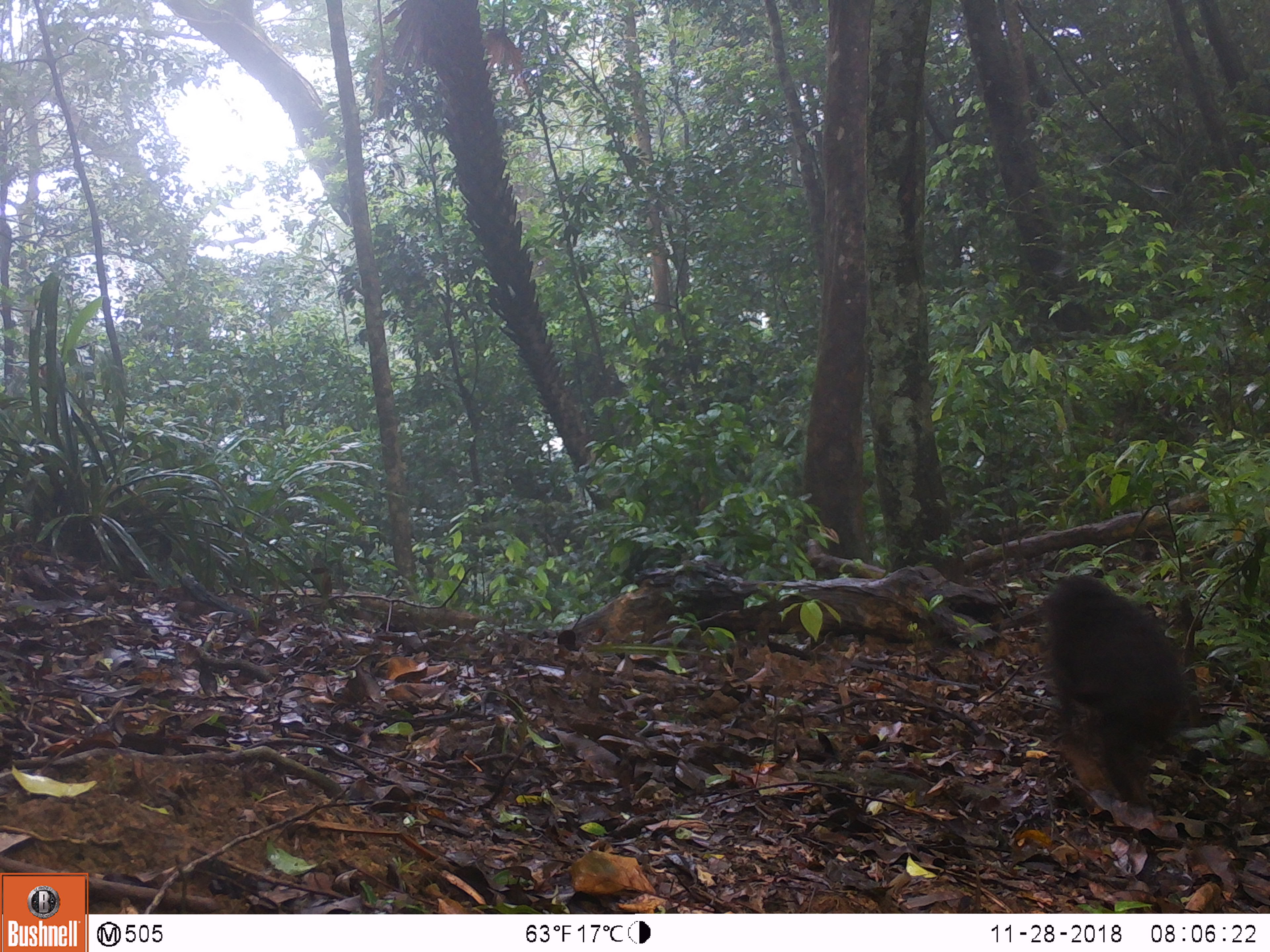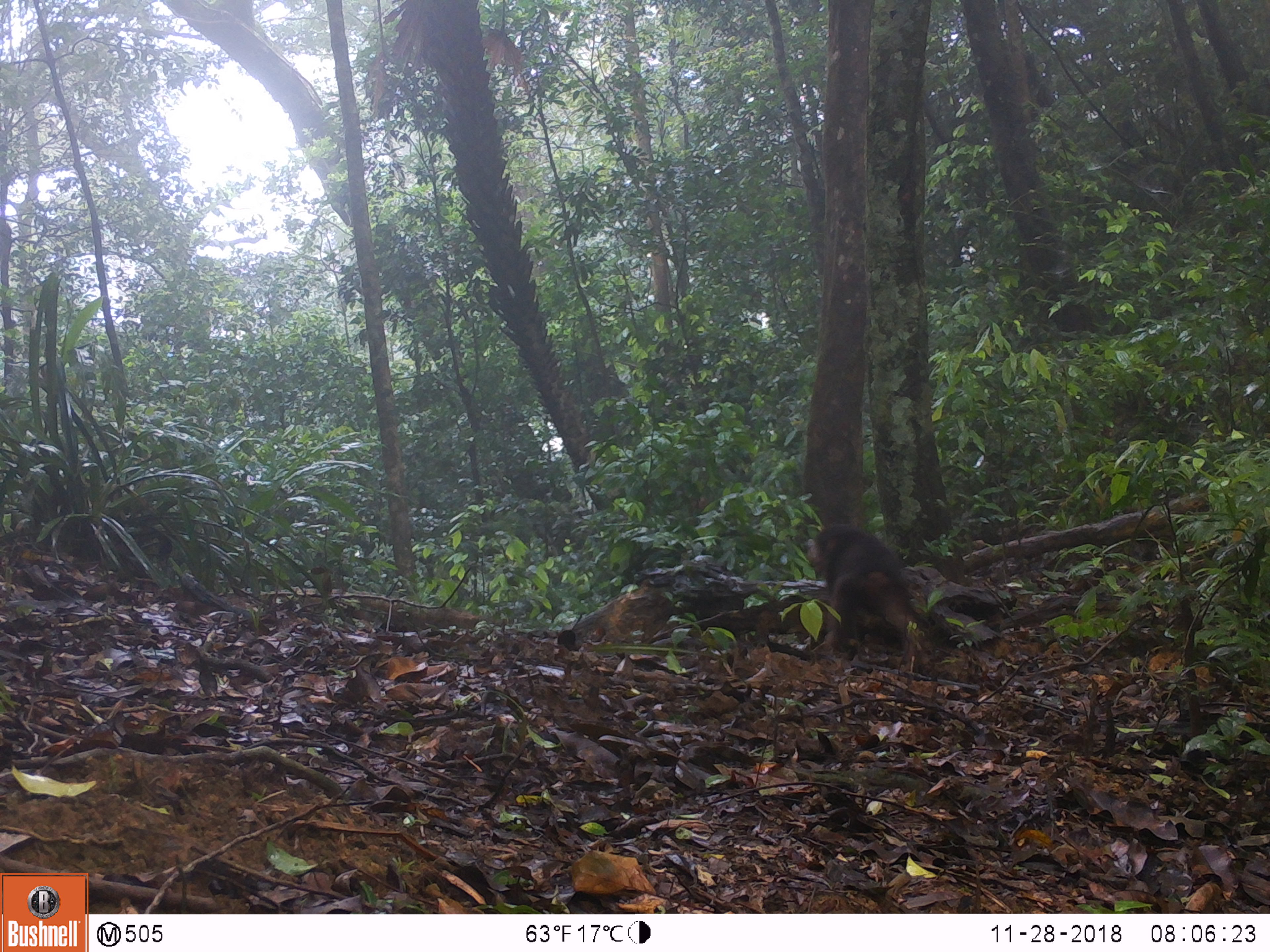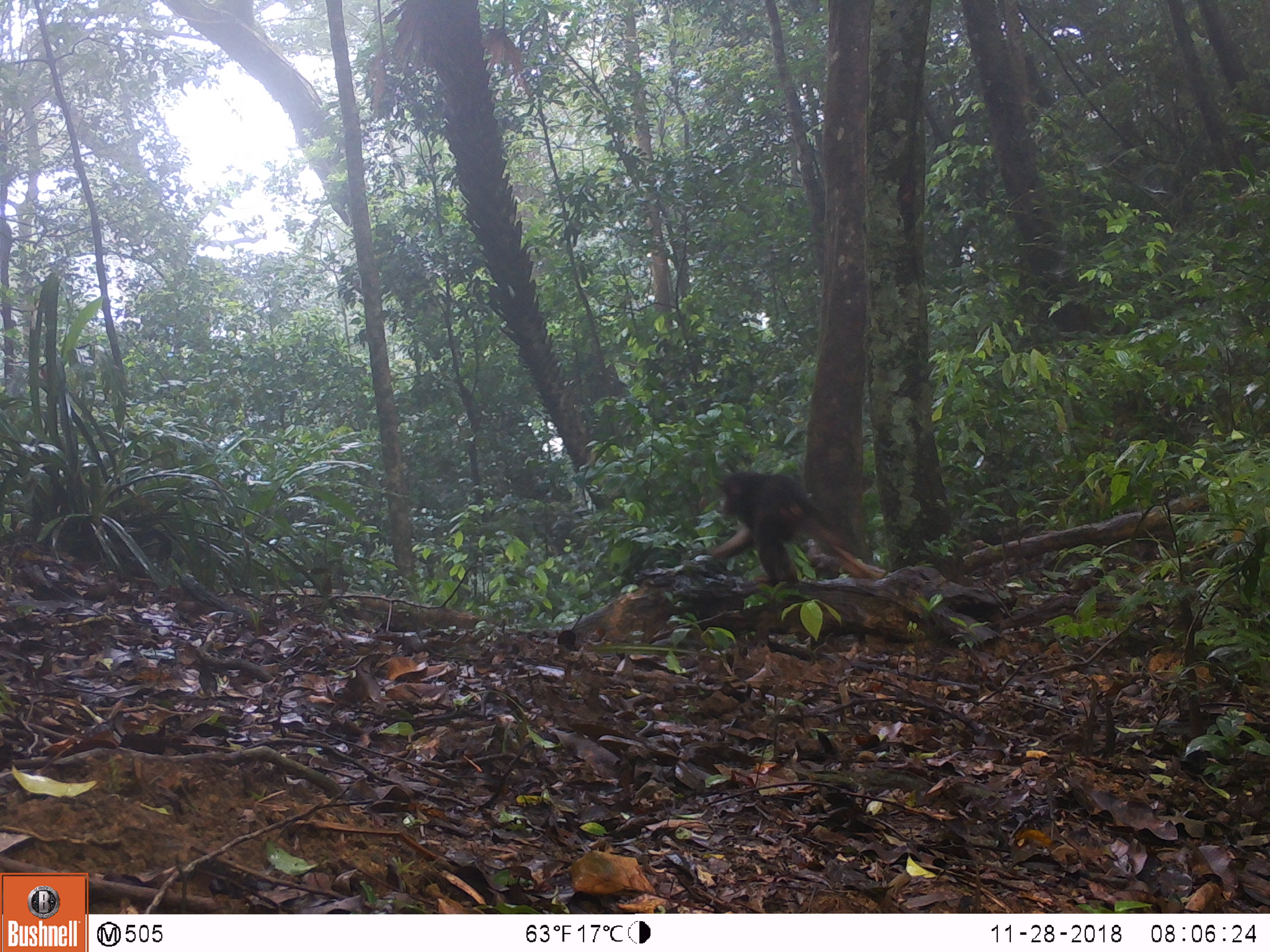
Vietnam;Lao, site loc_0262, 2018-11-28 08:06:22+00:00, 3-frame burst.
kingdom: Animalia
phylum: Chordata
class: Mammalia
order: Primates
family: Cercopithecidae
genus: Macaca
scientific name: Macaca arctoides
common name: stump-tailed macaque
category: stump tailed macaque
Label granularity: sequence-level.